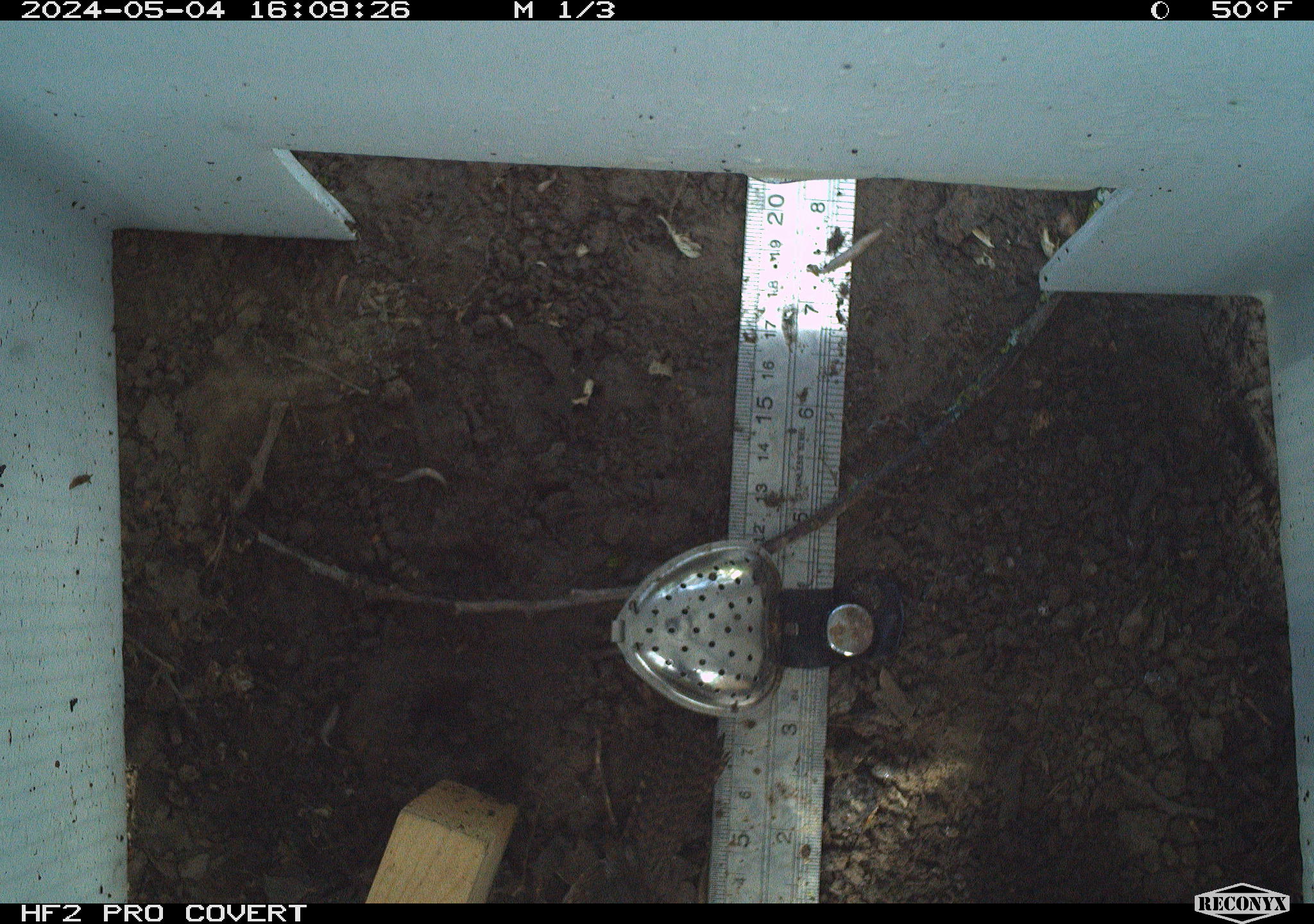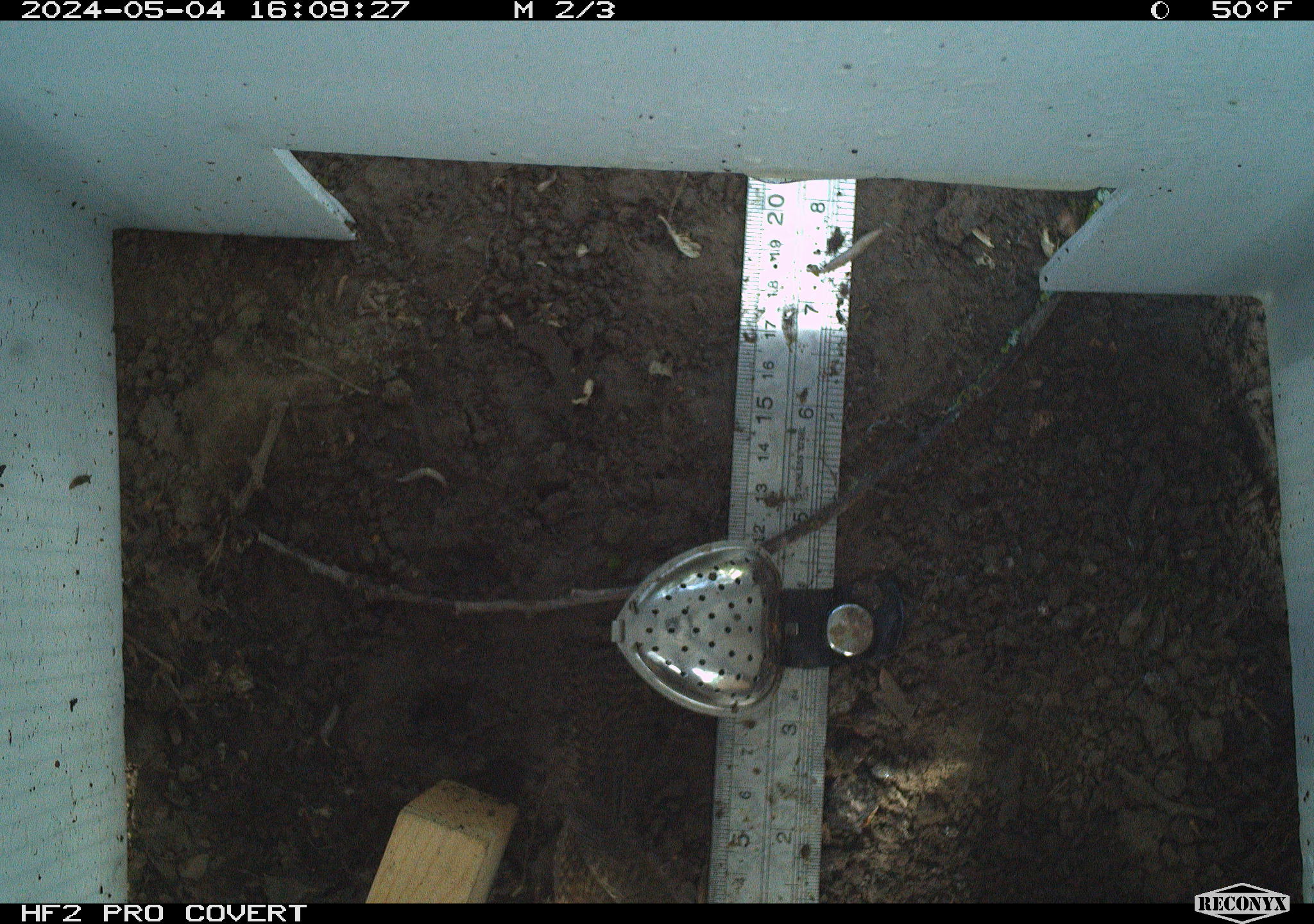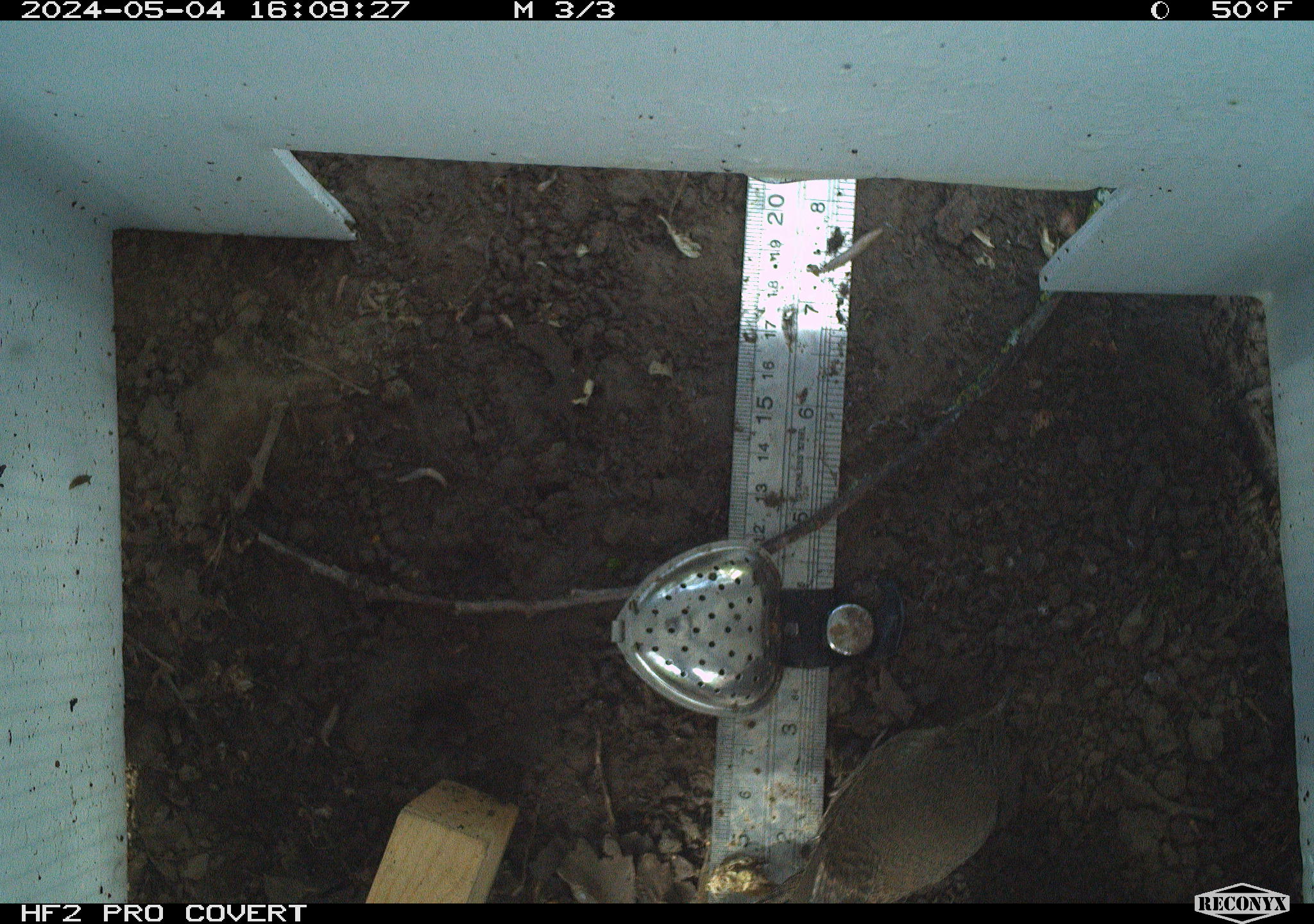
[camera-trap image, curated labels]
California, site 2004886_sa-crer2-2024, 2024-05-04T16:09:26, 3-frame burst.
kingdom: Animalia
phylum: Chordata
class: Aves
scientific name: Aves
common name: bird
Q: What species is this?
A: Bird (Aves).